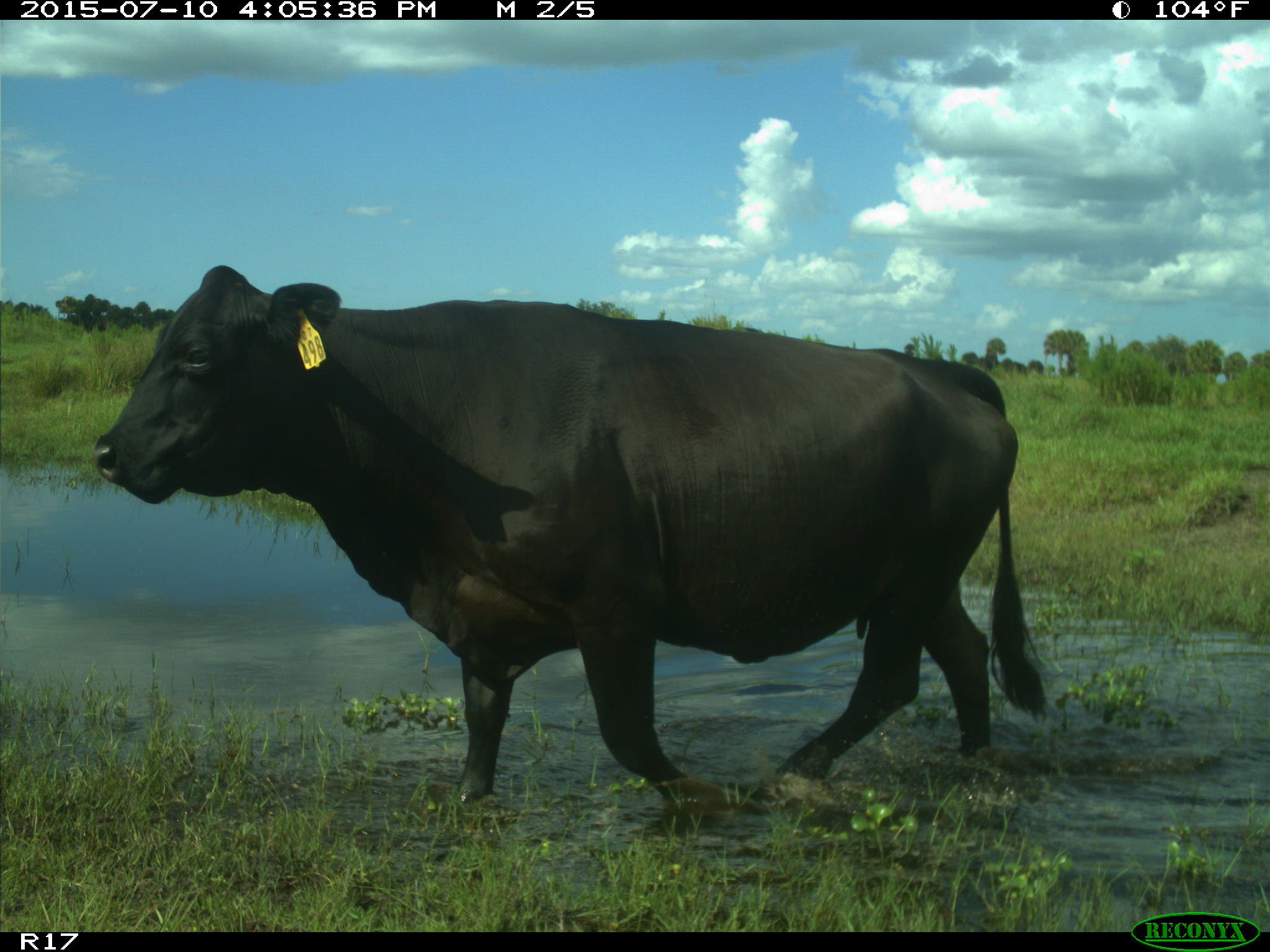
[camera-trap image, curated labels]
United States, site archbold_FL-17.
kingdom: Animalia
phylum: Chordata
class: Mammalia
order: Artiodactyla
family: Bovidae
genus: Bos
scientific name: Bos taurus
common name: domestic cow